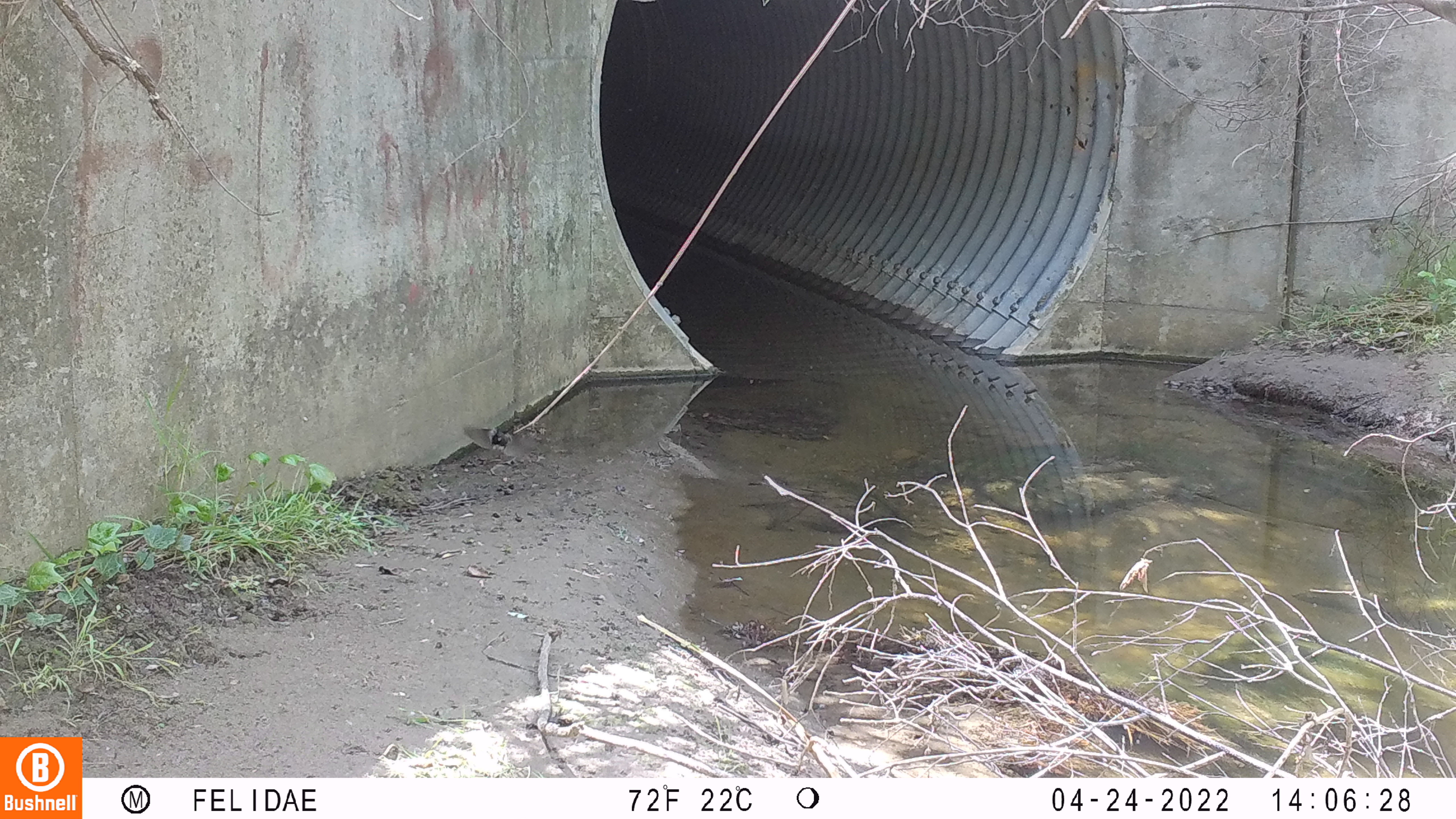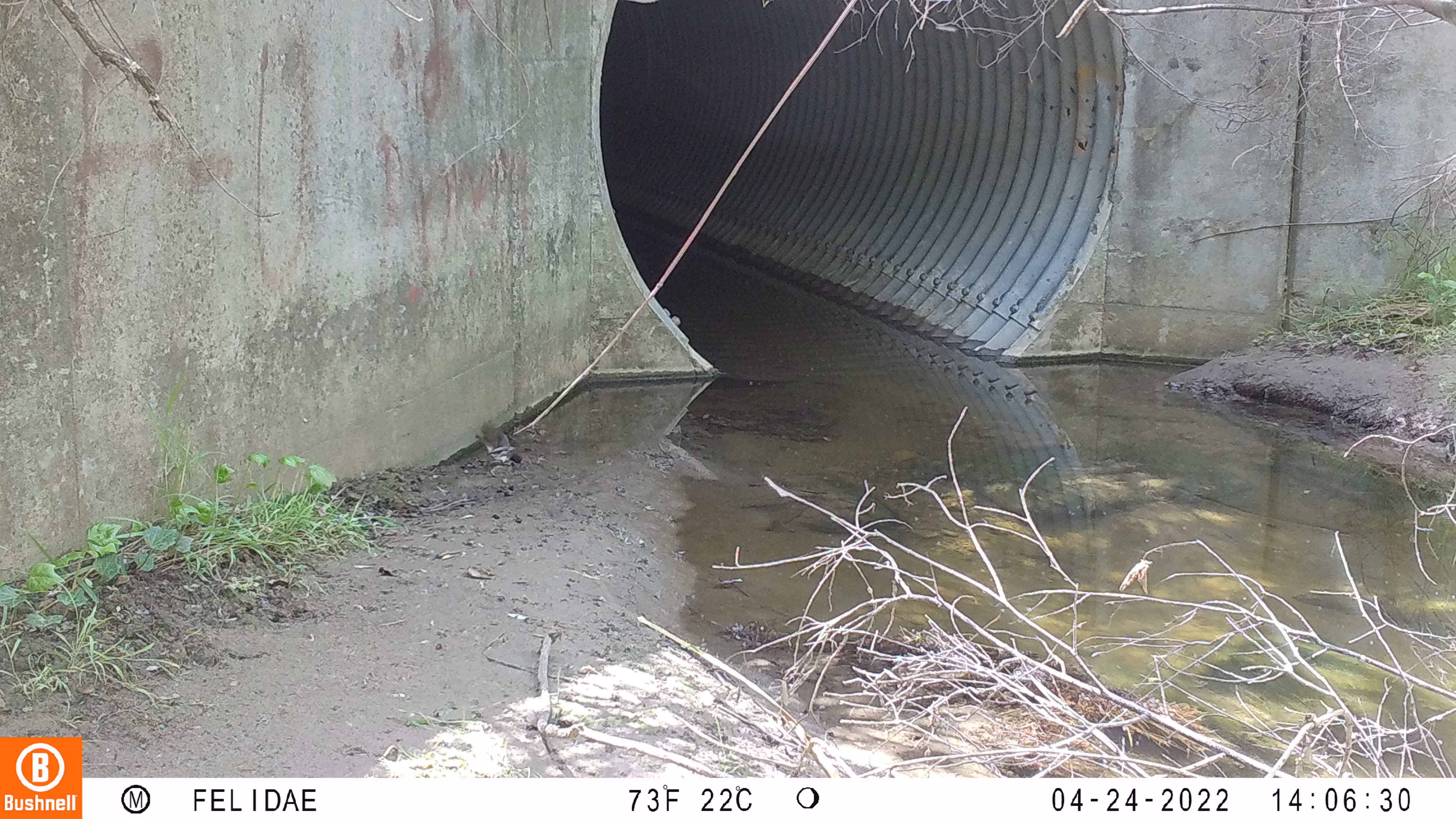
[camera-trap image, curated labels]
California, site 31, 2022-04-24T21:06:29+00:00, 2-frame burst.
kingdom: Animalia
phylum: Chordata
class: Aves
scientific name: Aves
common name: bird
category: unknown bird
Unknown bird (bird) (Aves).